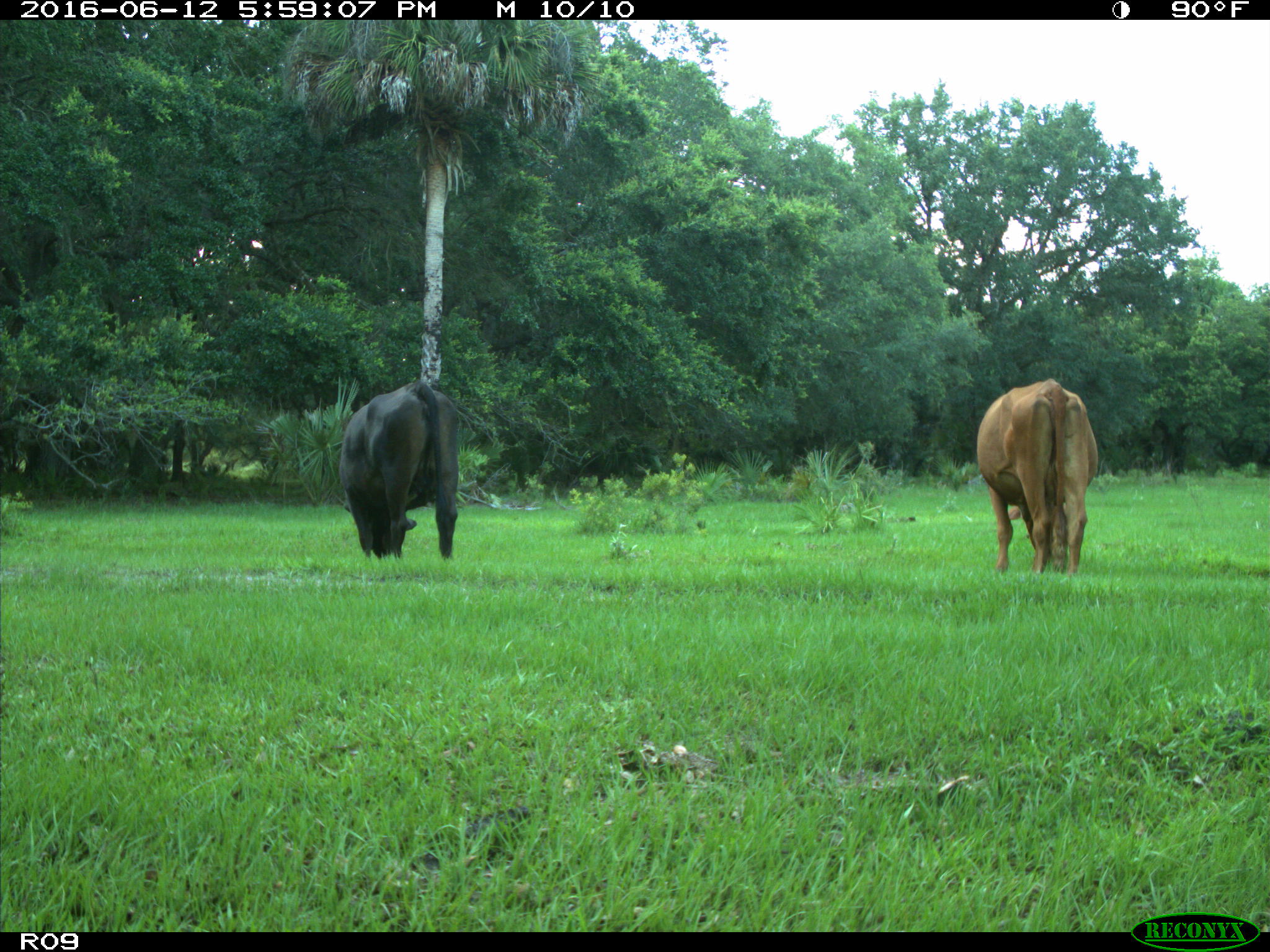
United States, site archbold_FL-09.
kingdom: Animalia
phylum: Chordata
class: Mammalia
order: Artiodactyla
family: Bovidae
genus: Bos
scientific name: Bos taurus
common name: domestic cow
Bos taurus (domestic cow).